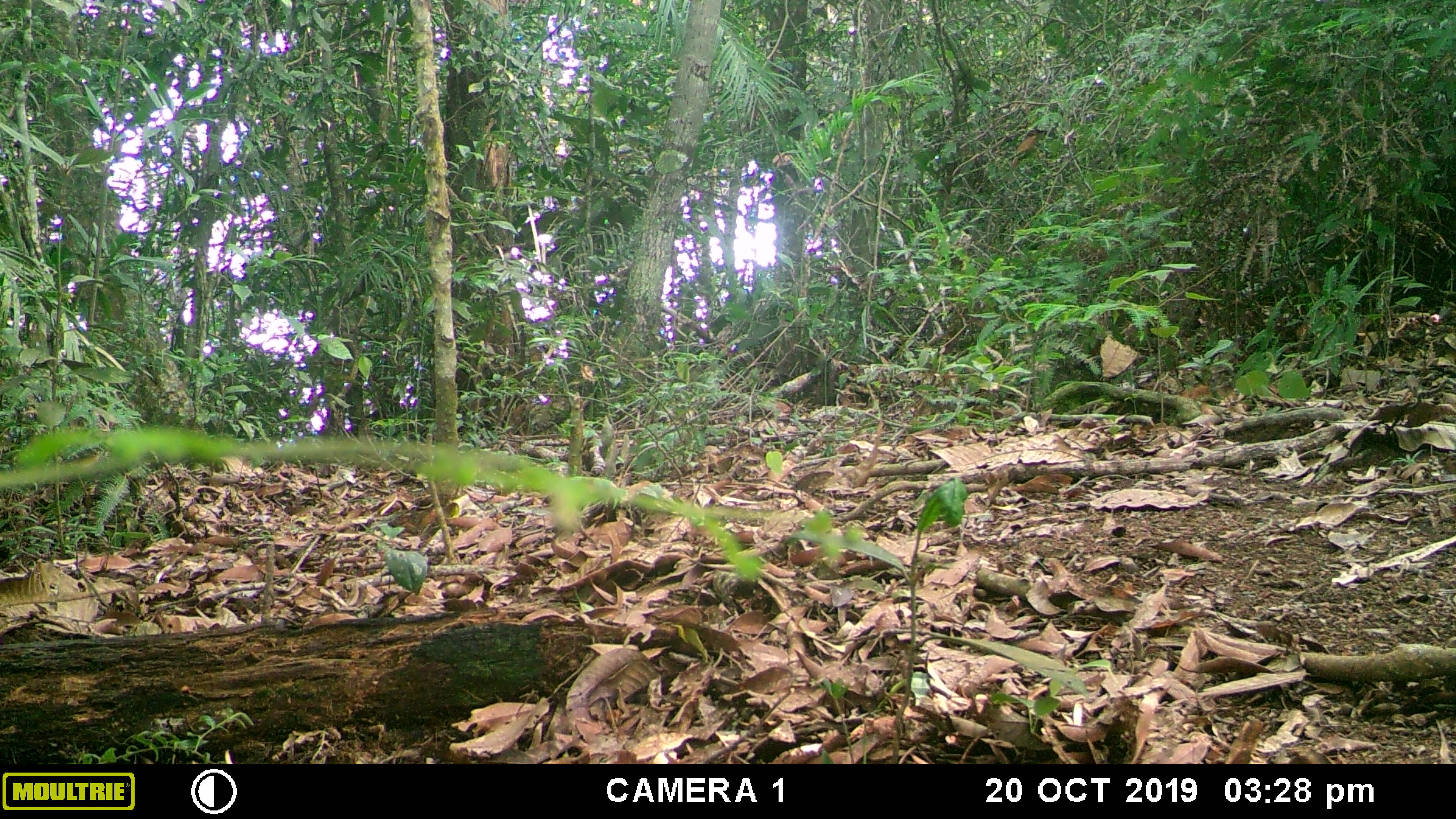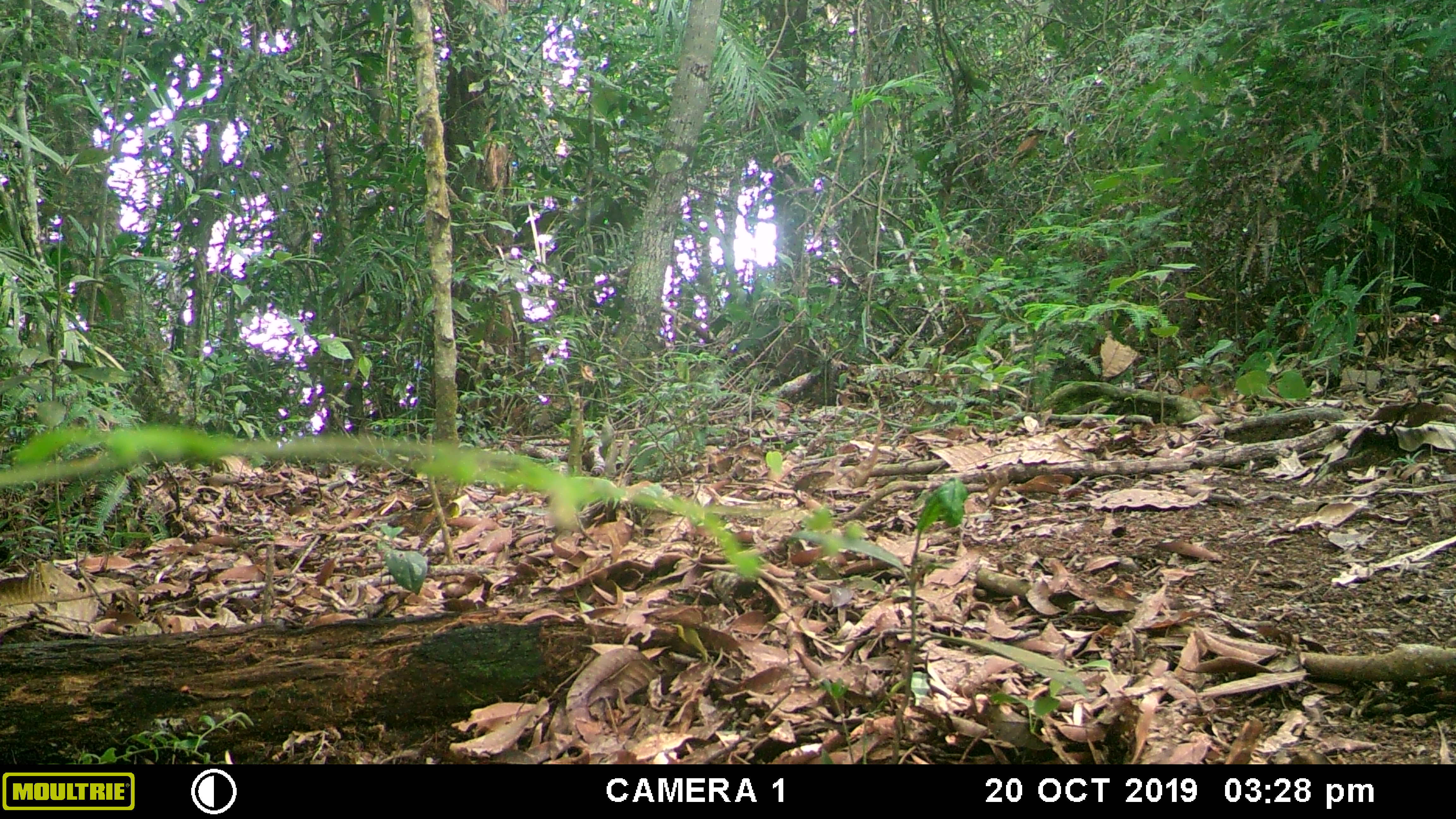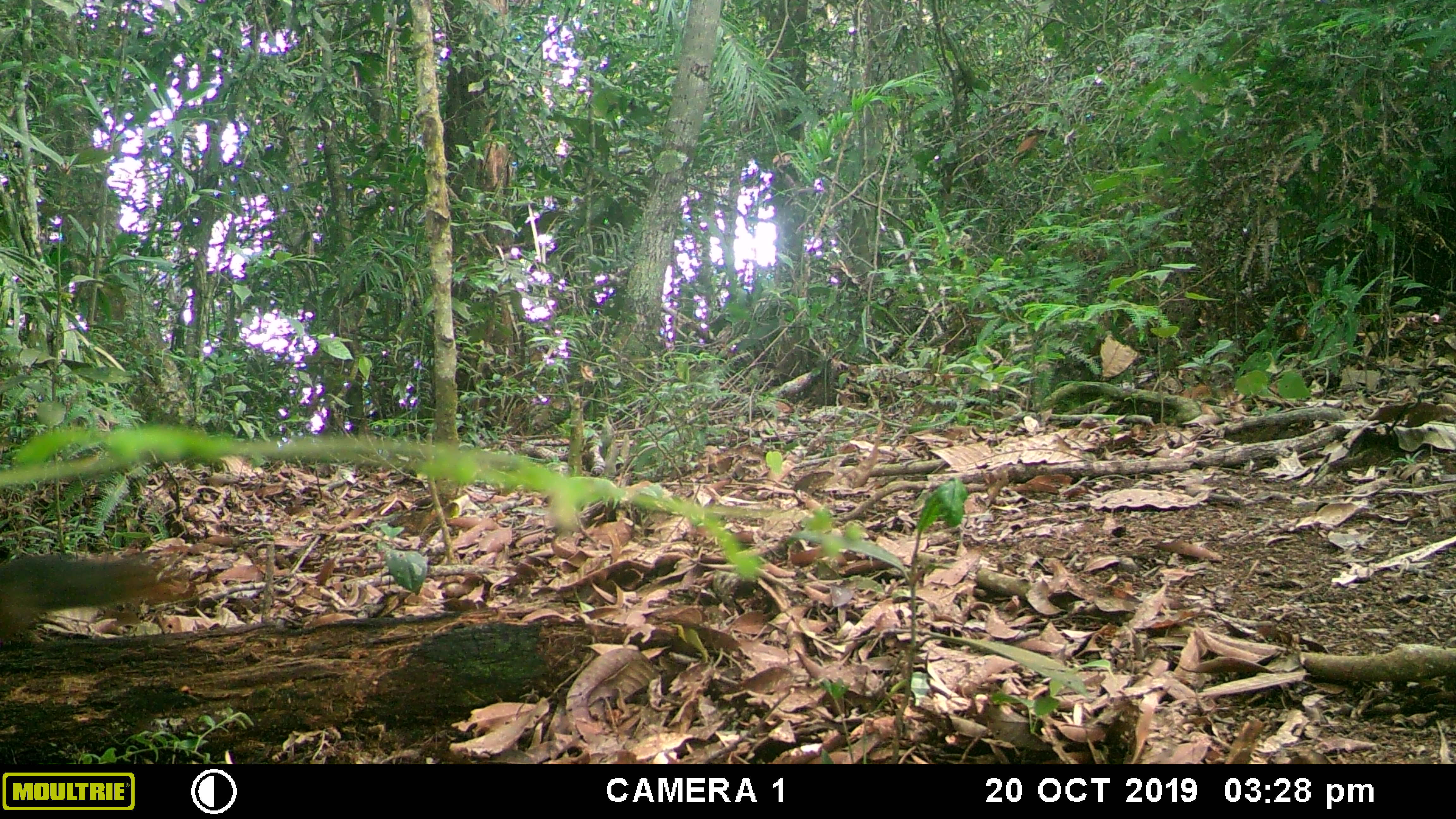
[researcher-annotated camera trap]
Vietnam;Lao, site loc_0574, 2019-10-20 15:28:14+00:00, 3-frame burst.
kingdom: Animalia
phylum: Chordata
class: Mammalia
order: Rodentia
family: Sciuridae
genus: Dremomys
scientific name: Dremomys rufigenis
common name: red-cheeked squirrel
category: red cheeked squirrel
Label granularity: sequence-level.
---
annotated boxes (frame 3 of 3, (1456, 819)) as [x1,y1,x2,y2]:
red cheeked squirrel: [0,547,181,634]